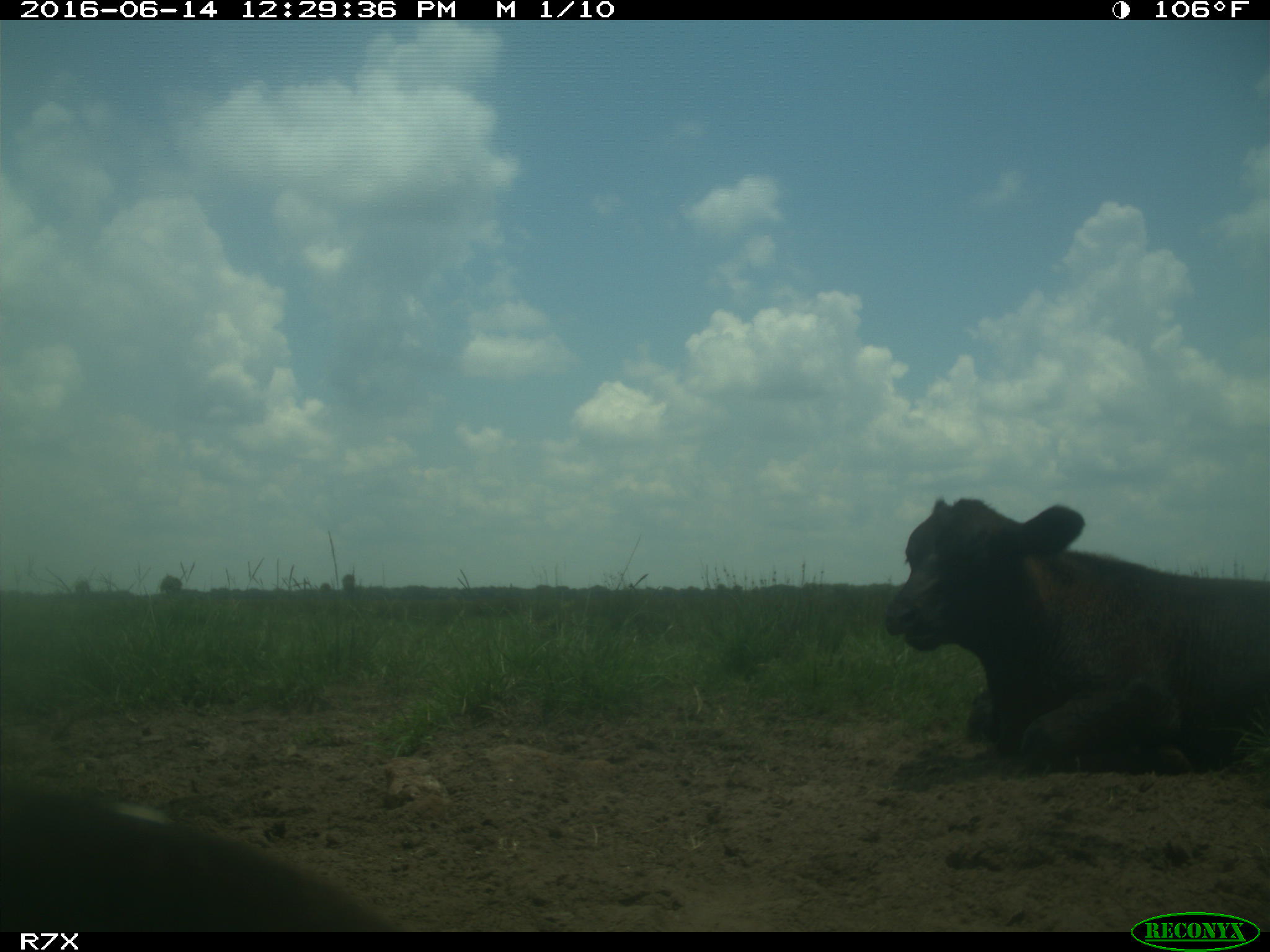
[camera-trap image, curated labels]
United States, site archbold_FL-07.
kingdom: Animalia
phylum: Chordata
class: Mammalia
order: Artiodactyla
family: Bovidae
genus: Bos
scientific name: Bos taurus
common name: domestic cow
Bos taurus (domestic cow).